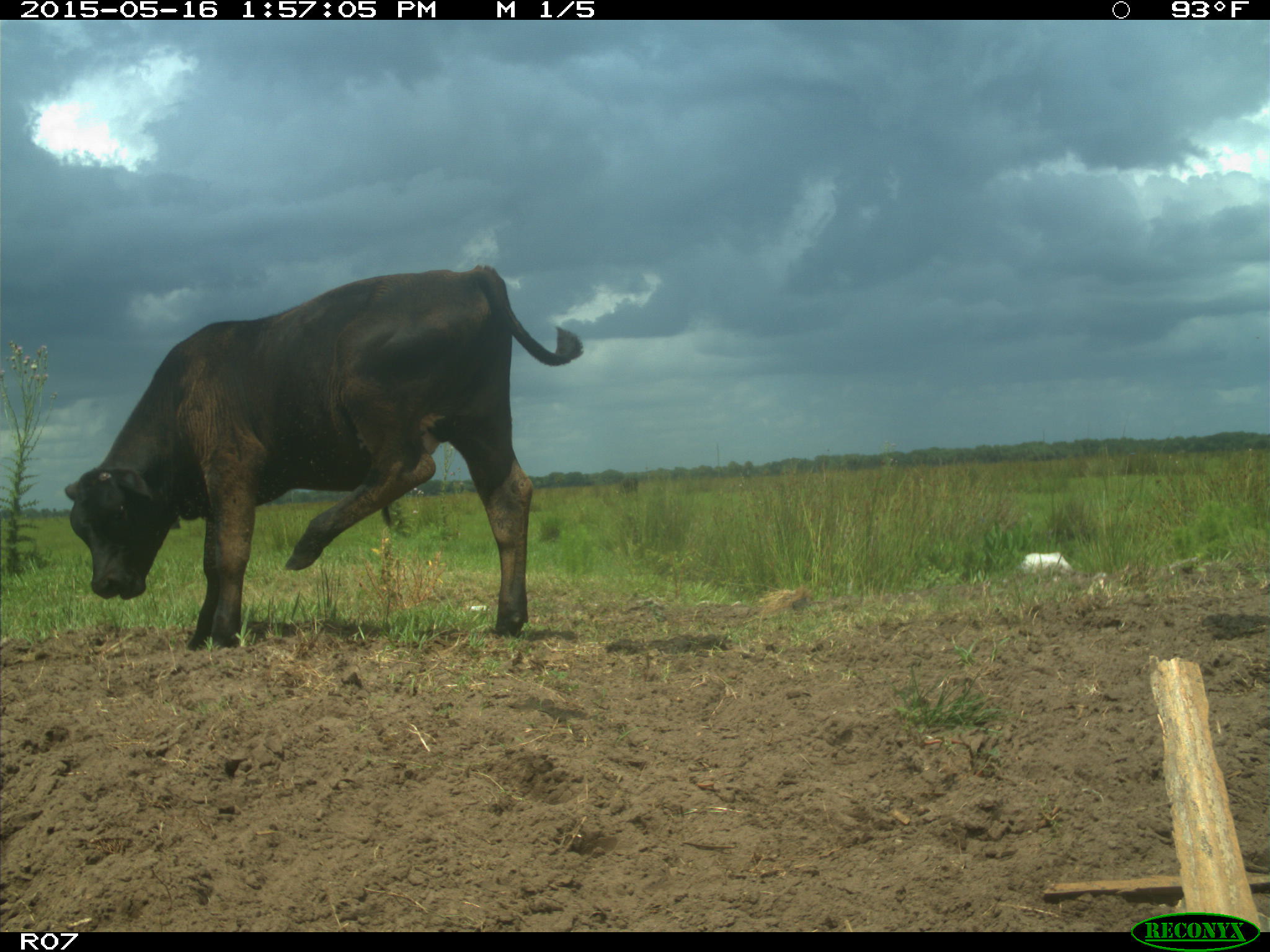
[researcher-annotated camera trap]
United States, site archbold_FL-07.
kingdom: Animalia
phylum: Chordata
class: Mammalia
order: Artiodactyla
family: Bovidae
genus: Bos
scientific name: Bos taurus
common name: domestic cow